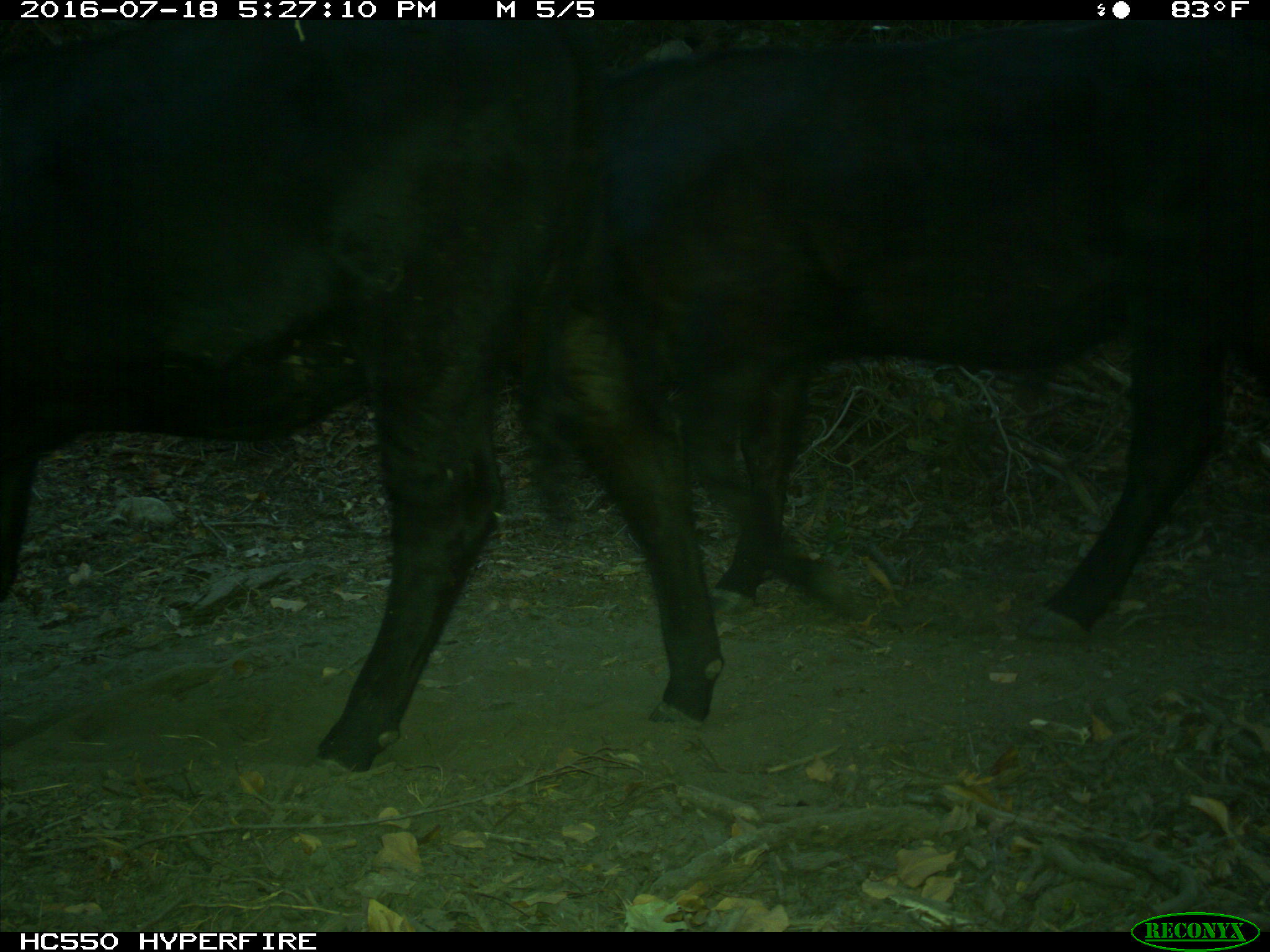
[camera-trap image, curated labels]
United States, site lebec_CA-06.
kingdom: Animalia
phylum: Chordata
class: Mammalia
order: Artiodactyla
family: Bovidae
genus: Bos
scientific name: Bos taurus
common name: domestic cow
Bos taurus (domestic cow).